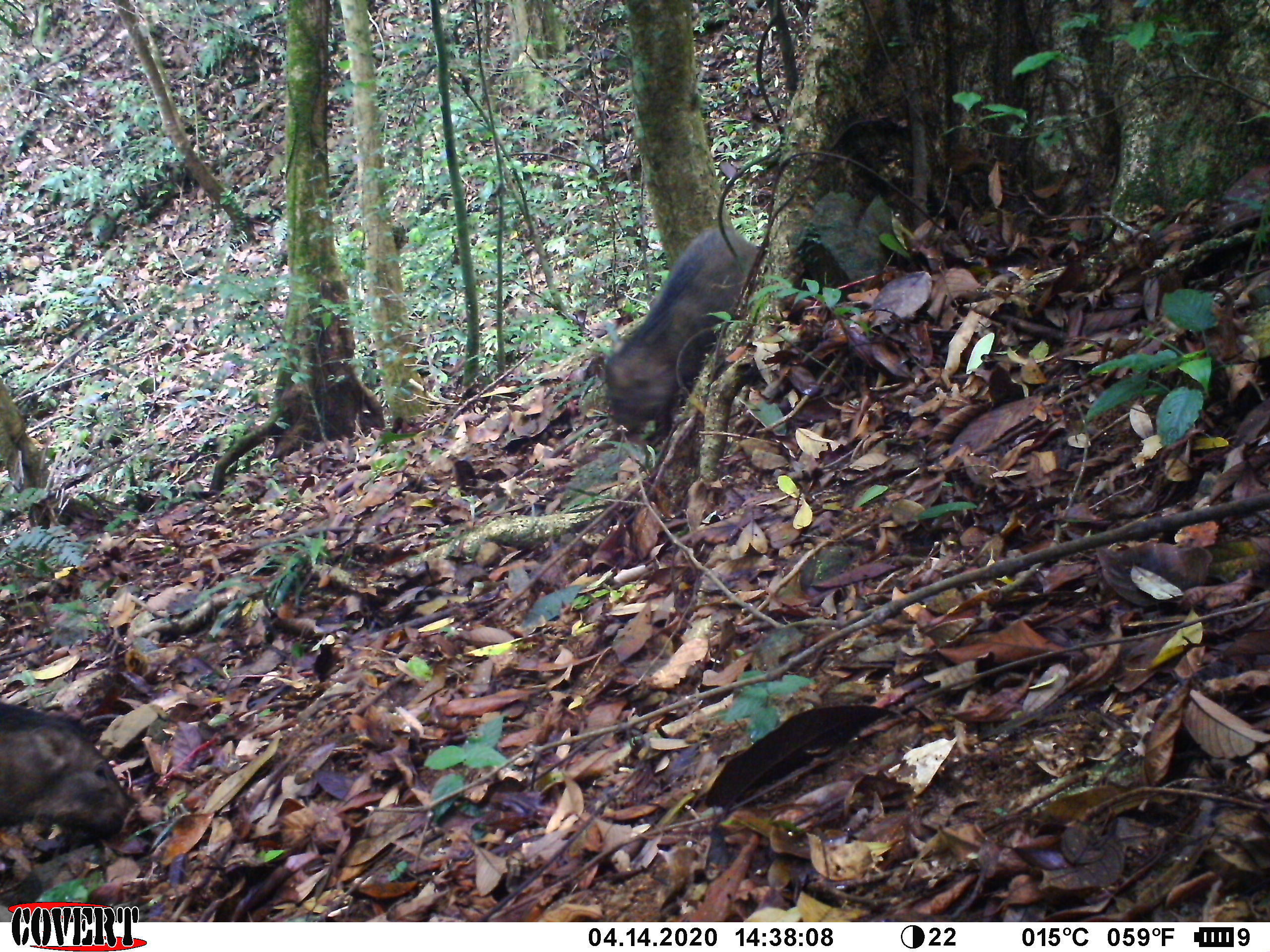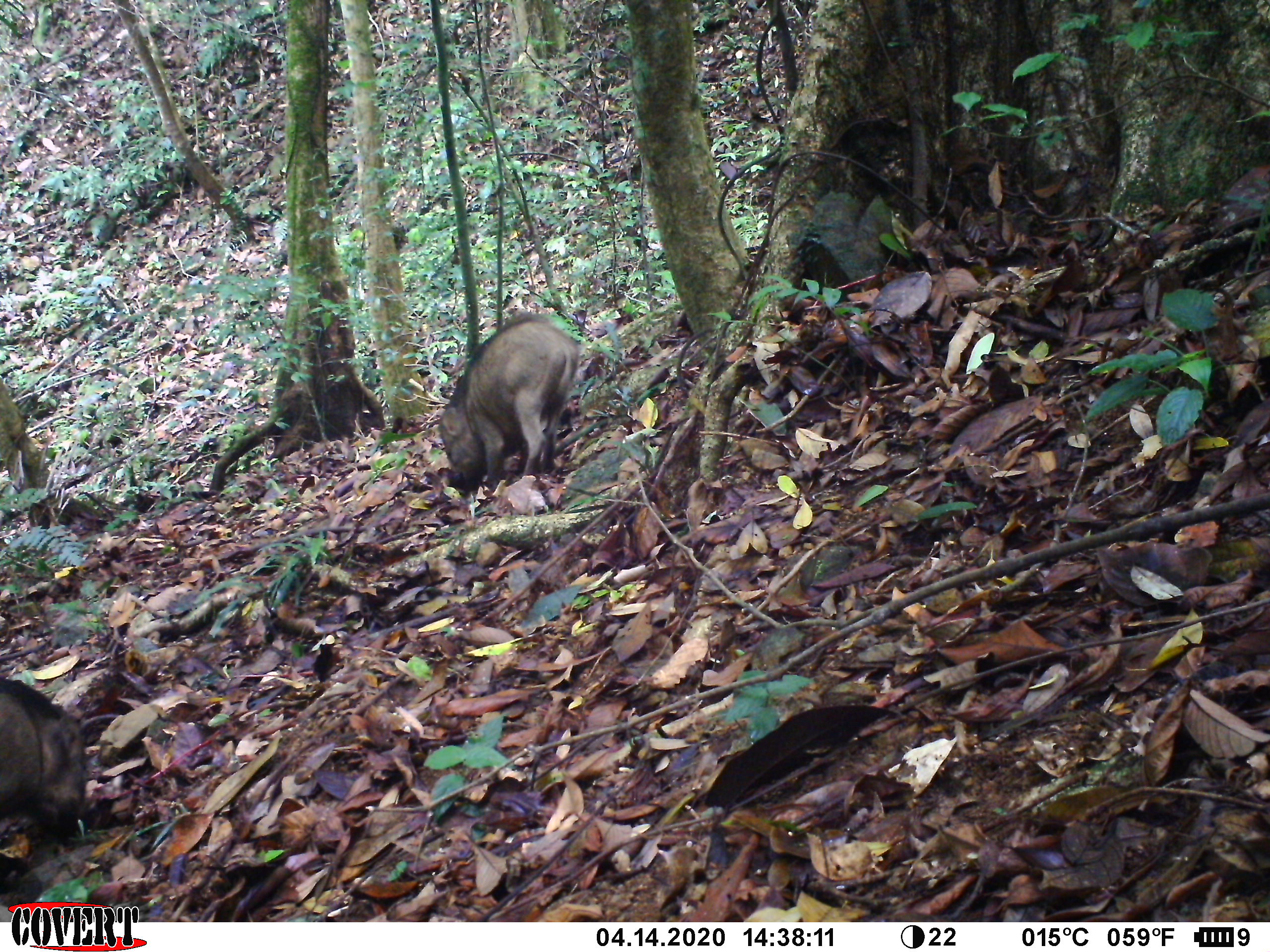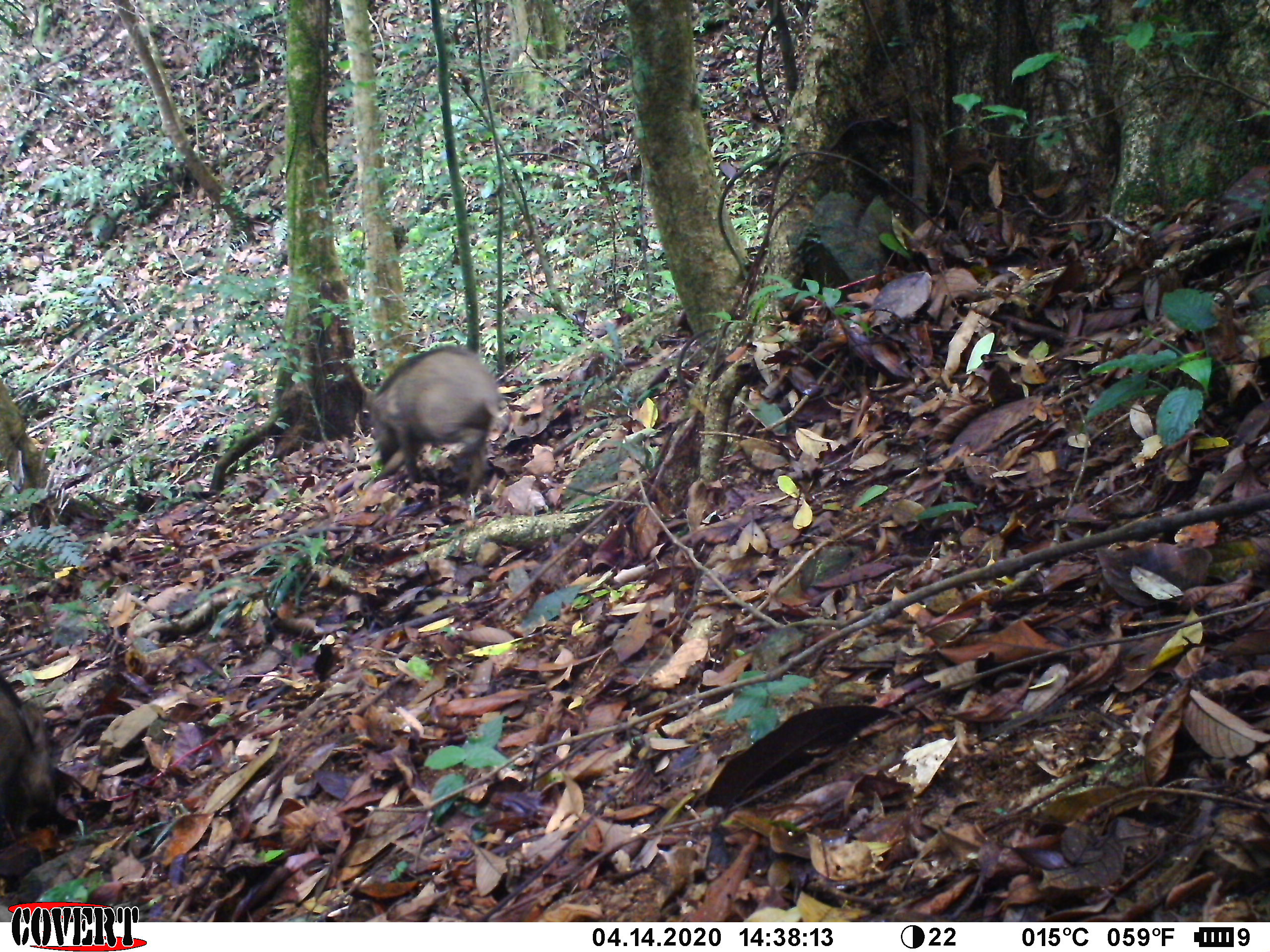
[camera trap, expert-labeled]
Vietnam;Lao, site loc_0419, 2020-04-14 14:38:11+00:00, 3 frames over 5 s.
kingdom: Animalia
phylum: Chordata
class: Mammalia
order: Artiodactyla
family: Suidae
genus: Sus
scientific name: Sus scrofa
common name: eurasian wild pig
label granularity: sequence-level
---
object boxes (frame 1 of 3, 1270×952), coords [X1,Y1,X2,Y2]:
eurasian wild pig: [601,222,761,450]; [0,701,142,840]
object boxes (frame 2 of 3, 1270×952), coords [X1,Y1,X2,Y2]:
eurasian wild pig: [438,310,580,497]; [0,678,91,816]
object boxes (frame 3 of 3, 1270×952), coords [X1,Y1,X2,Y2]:
eurasian wild pig: [364,345,504,500]; [0,671,57,814]